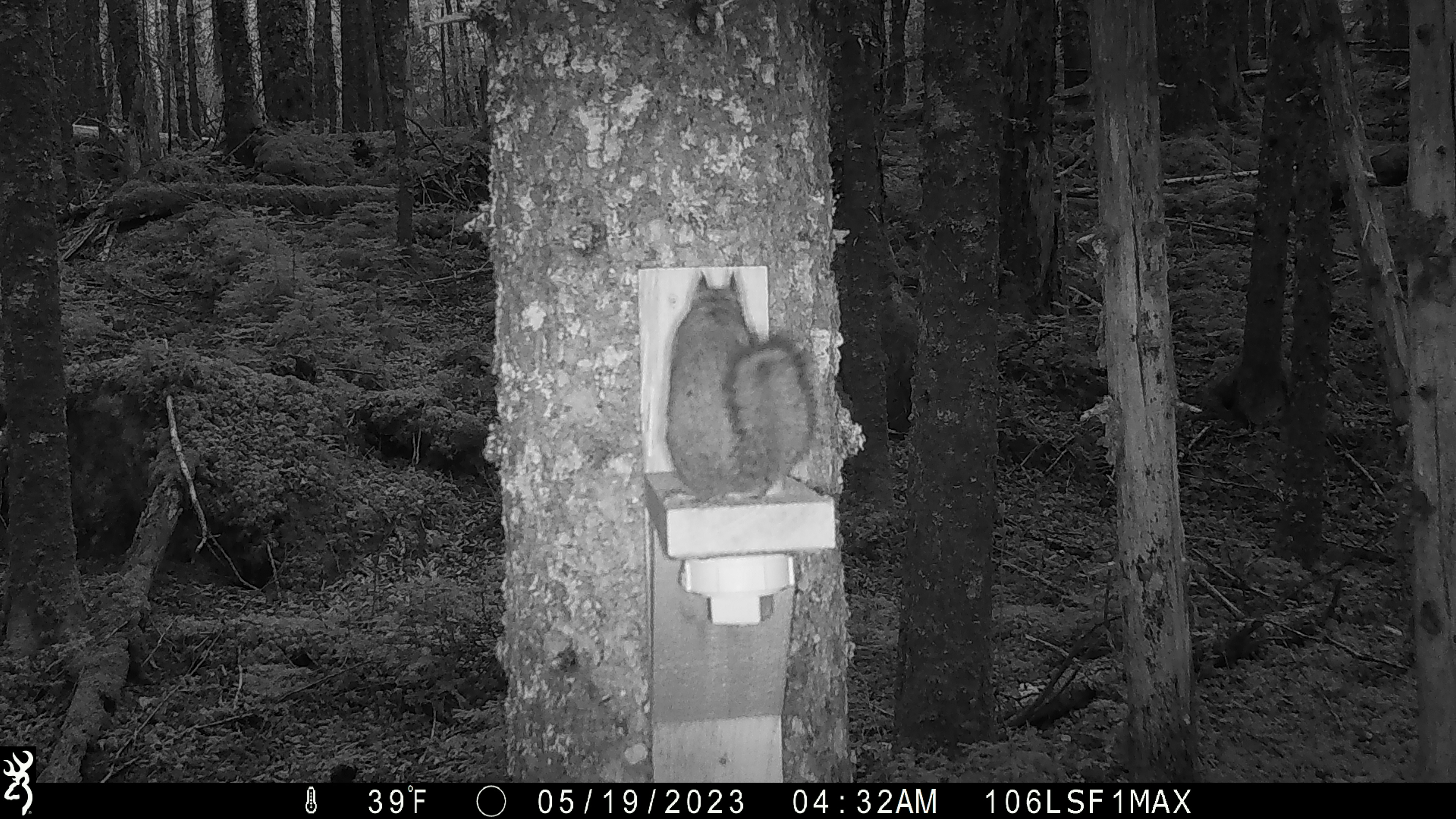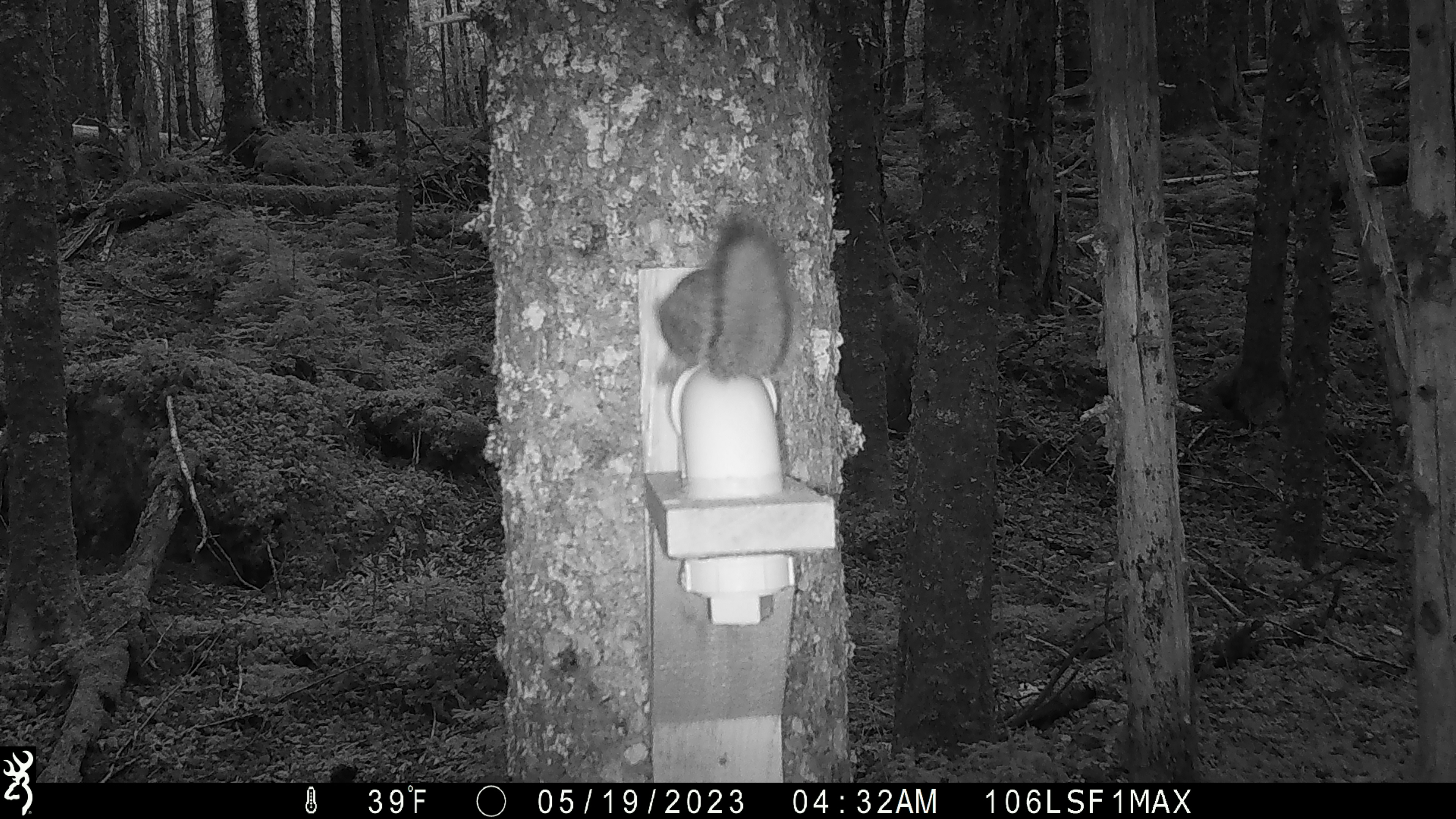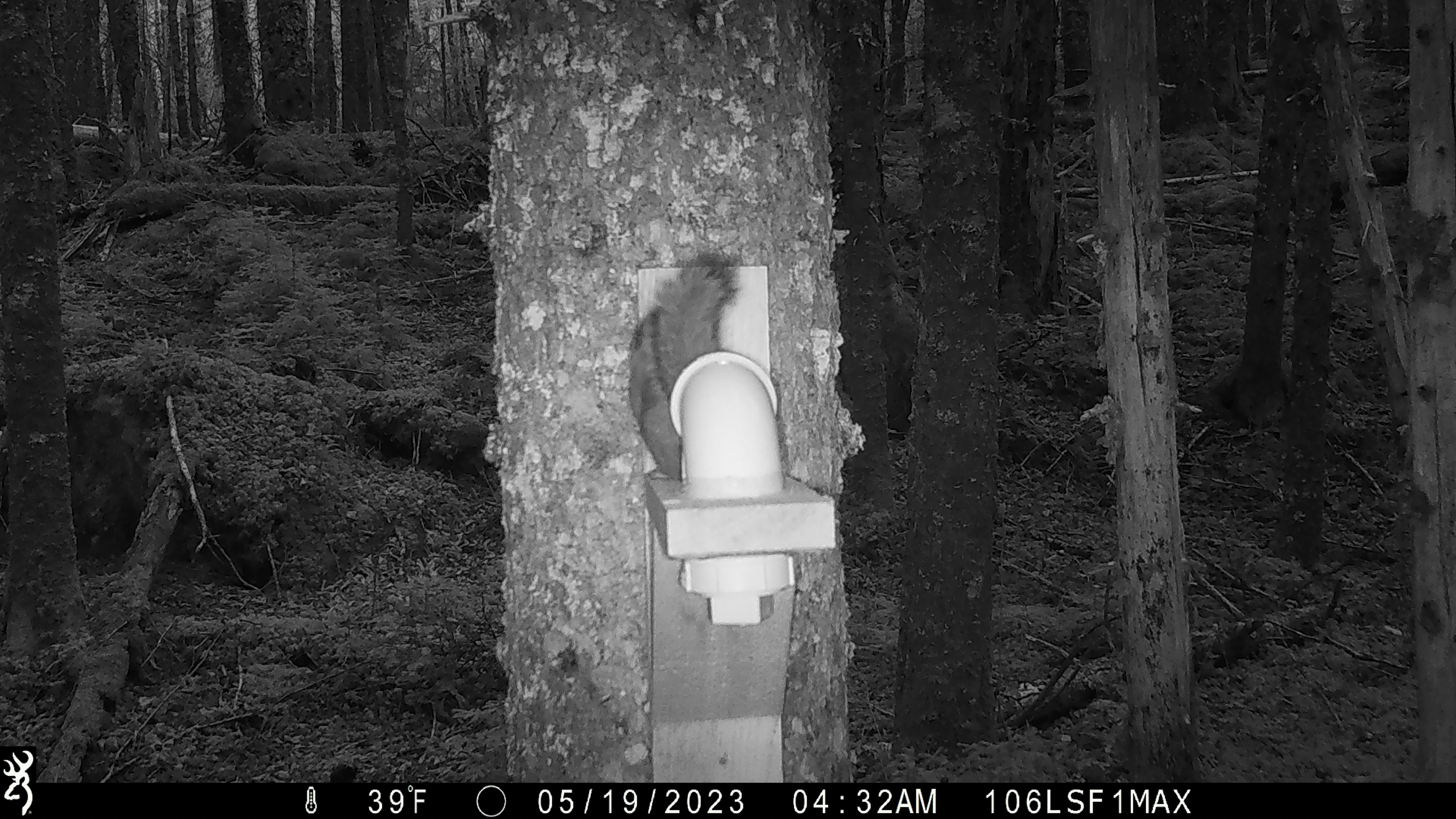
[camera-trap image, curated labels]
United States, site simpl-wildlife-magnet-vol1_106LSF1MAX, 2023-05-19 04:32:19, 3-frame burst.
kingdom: Animalia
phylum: Chordata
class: Mammalia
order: Rodentia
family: Sciuridae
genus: Tamiasciurus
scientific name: Tamiasciurus hudsonicus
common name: red squirrel